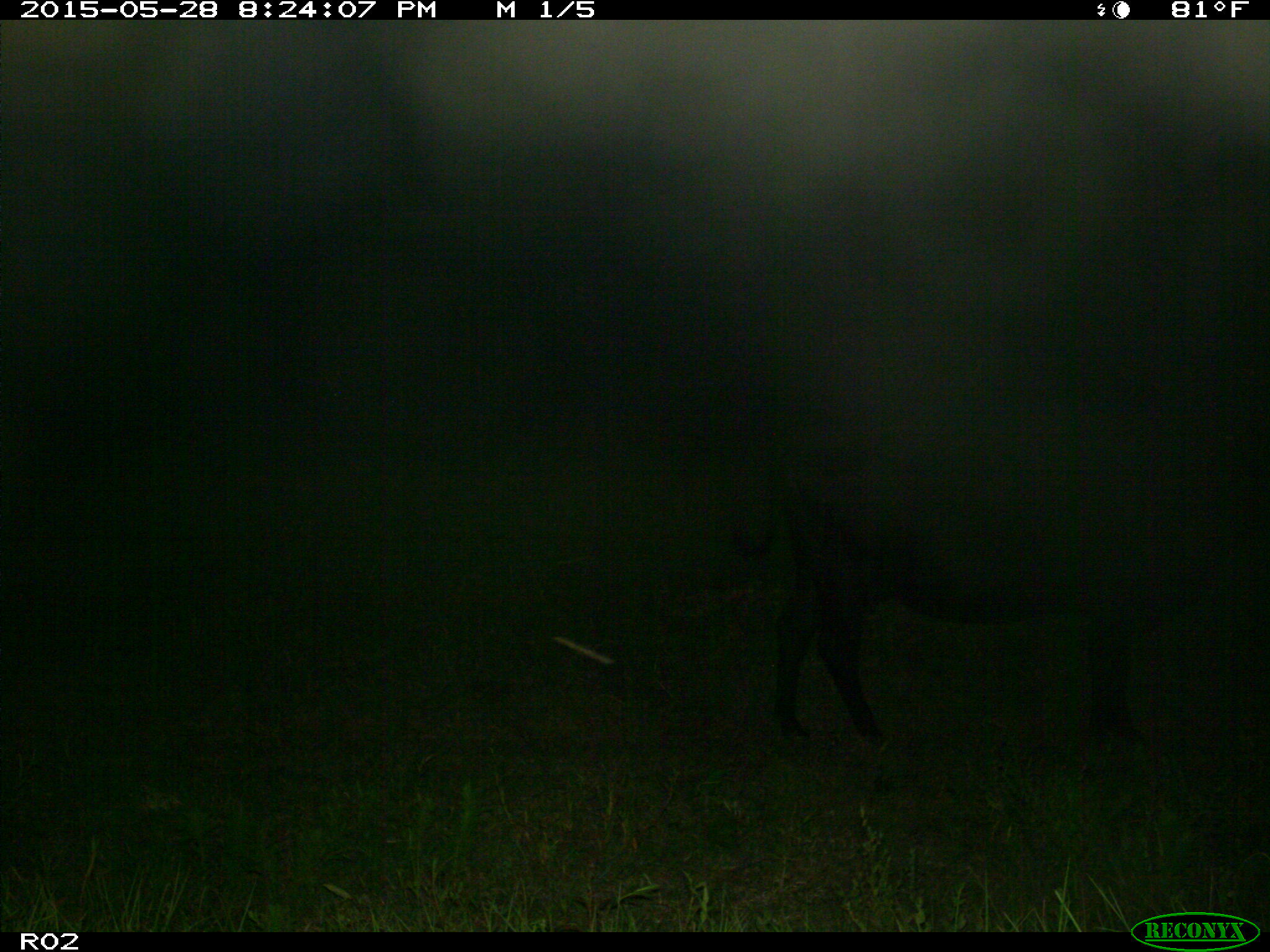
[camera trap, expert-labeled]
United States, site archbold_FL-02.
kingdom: Animalia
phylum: Chordata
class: Mammalia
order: Artiodactyla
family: Bovidae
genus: Bos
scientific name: Bos taurus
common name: domestic cow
Bos taurus (domestic cow).